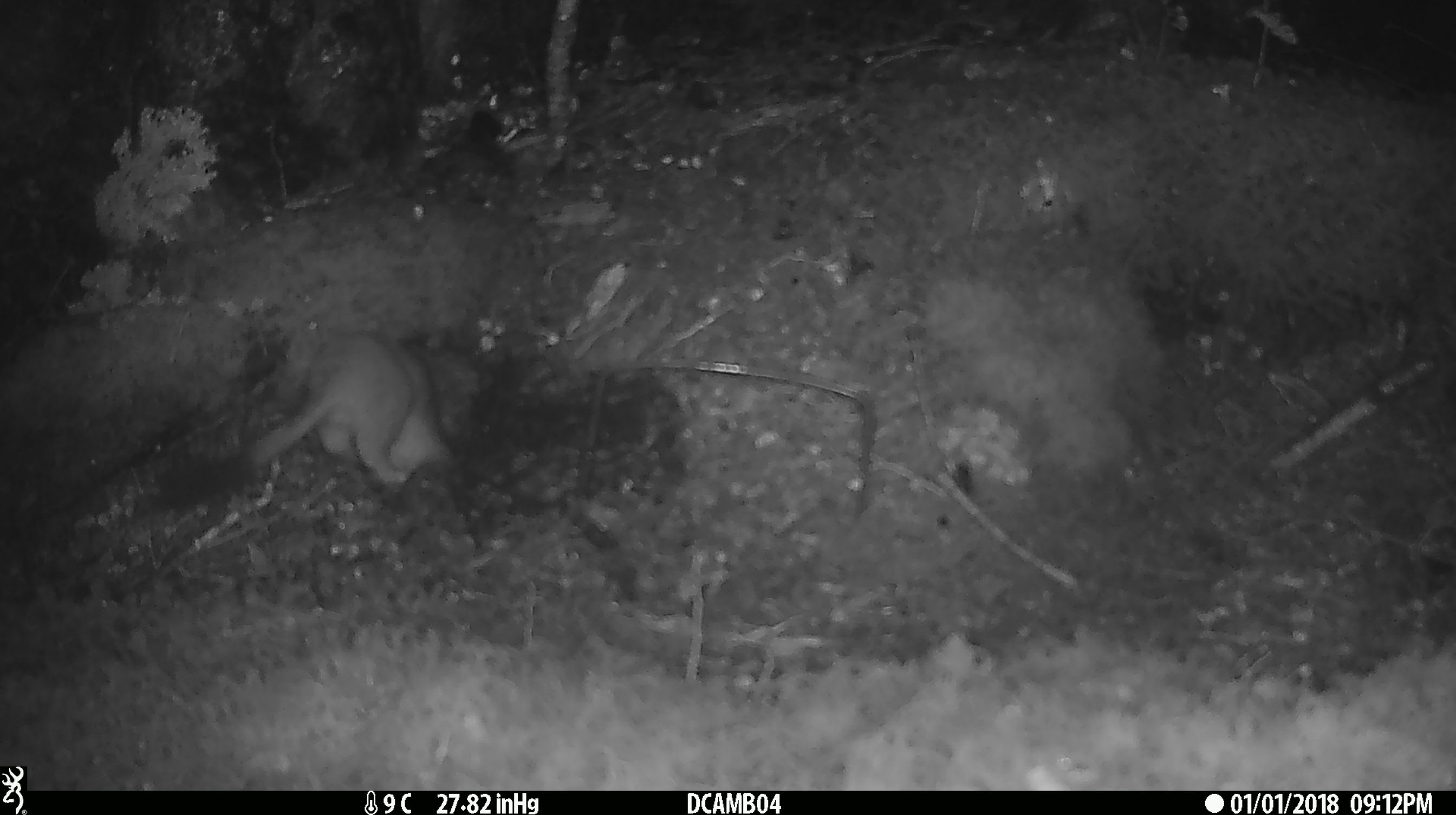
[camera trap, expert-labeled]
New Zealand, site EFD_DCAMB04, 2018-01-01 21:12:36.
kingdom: Animalia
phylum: Chordata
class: Mammalia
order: Carnivora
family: Mustelidae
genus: Mustela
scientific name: Mustela erminea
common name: stoat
Stoat (Mustela erminea).